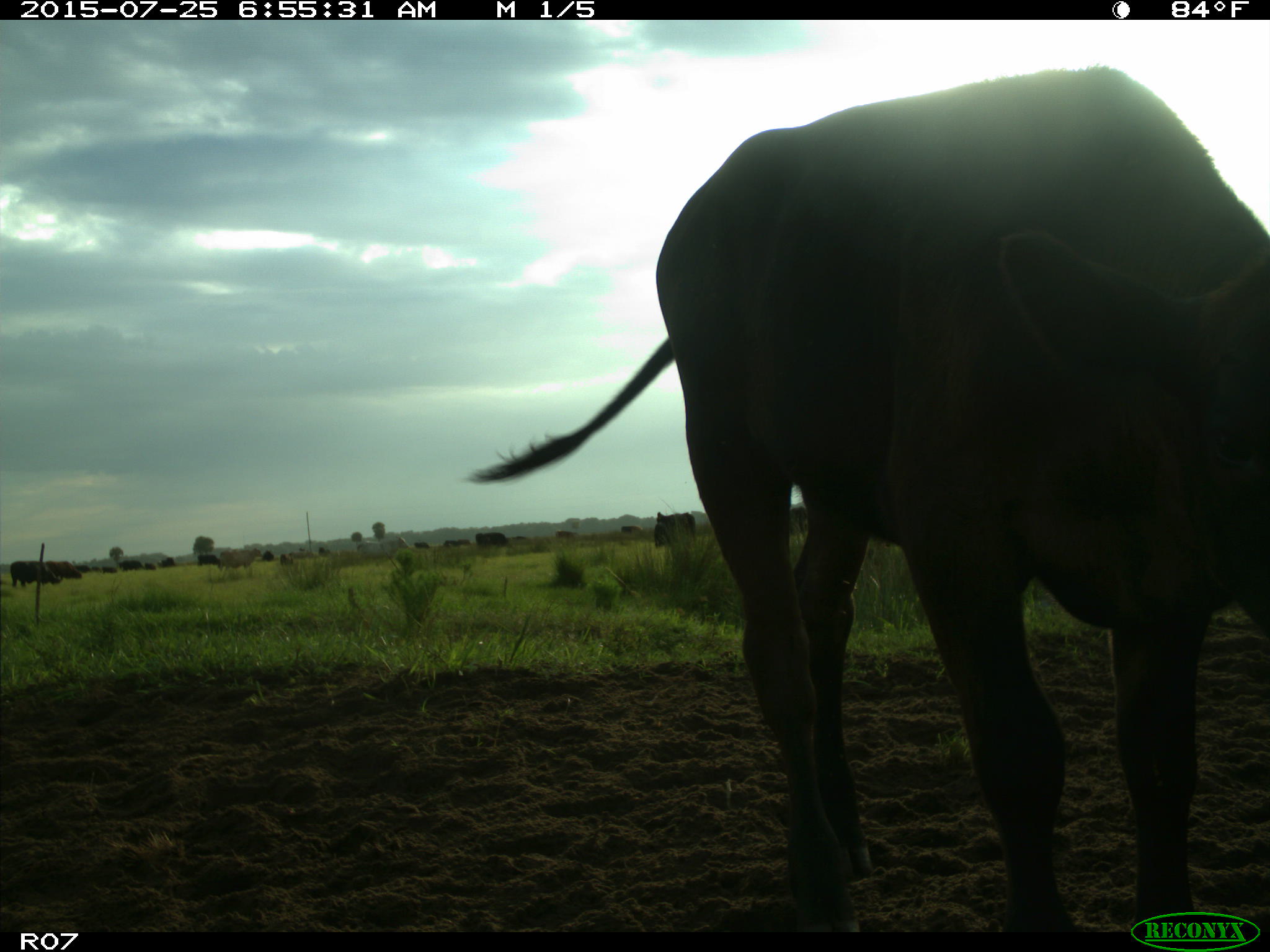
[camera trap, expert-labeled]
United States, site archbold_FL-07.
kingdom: Animalia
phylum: Chordata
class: Mammalia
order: Artiodactyla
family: Bovidae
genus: Bos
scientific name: Bos taurus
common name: domestic cow